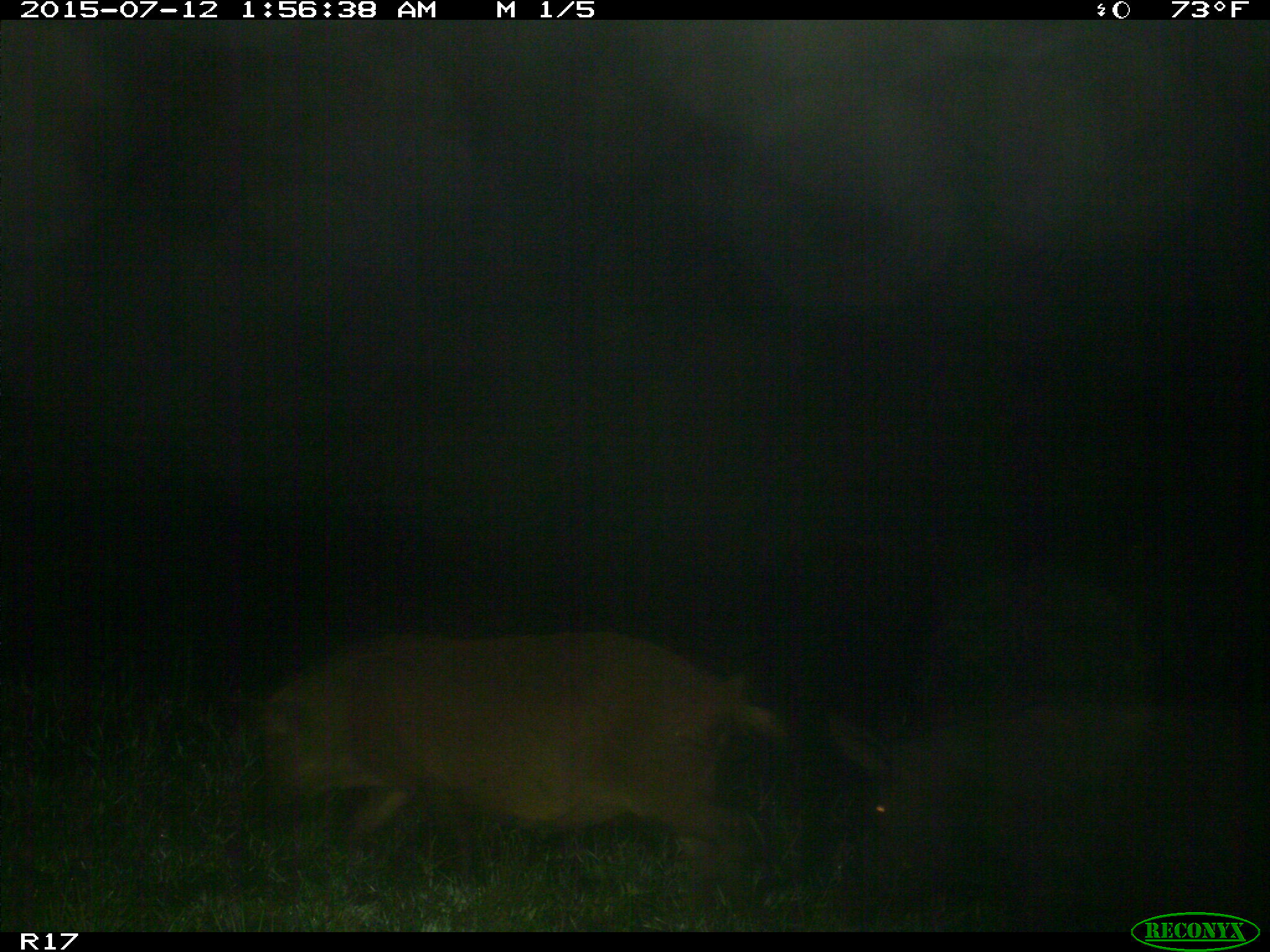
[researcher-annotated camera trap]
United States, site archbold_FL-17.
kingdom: Animalia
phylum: Chordata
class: Mammalia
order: Artiodactyla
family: Suidae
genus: Sus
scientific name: Sus scrofa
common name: wild boar